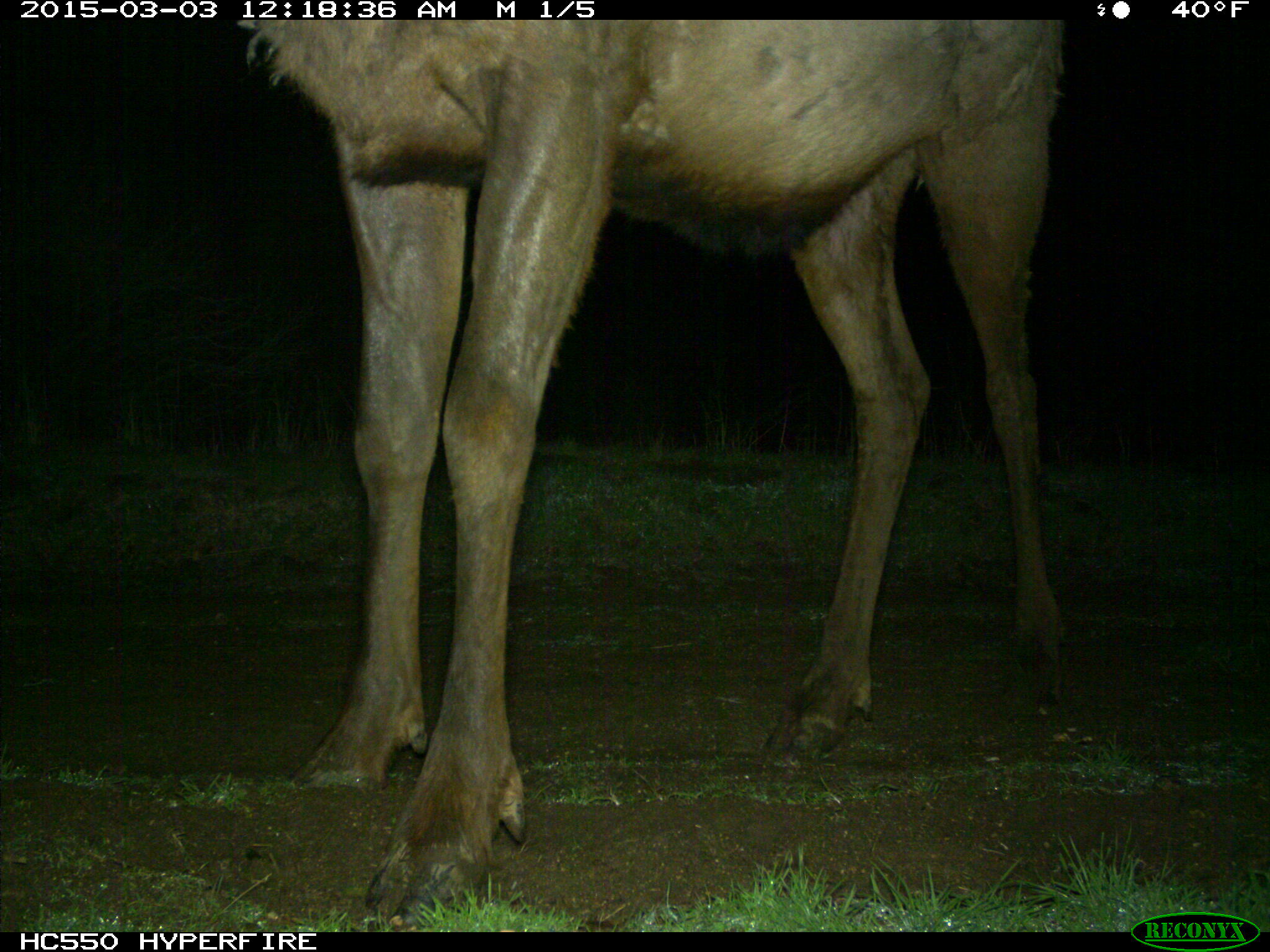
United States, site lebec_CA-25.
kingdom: Animalia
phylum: Chordata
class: Mammalia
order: Artiodactyla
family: Cervidae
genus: Cervus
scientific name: Cervus canadensis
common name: elk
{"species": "Cervus canadensis (elk)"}